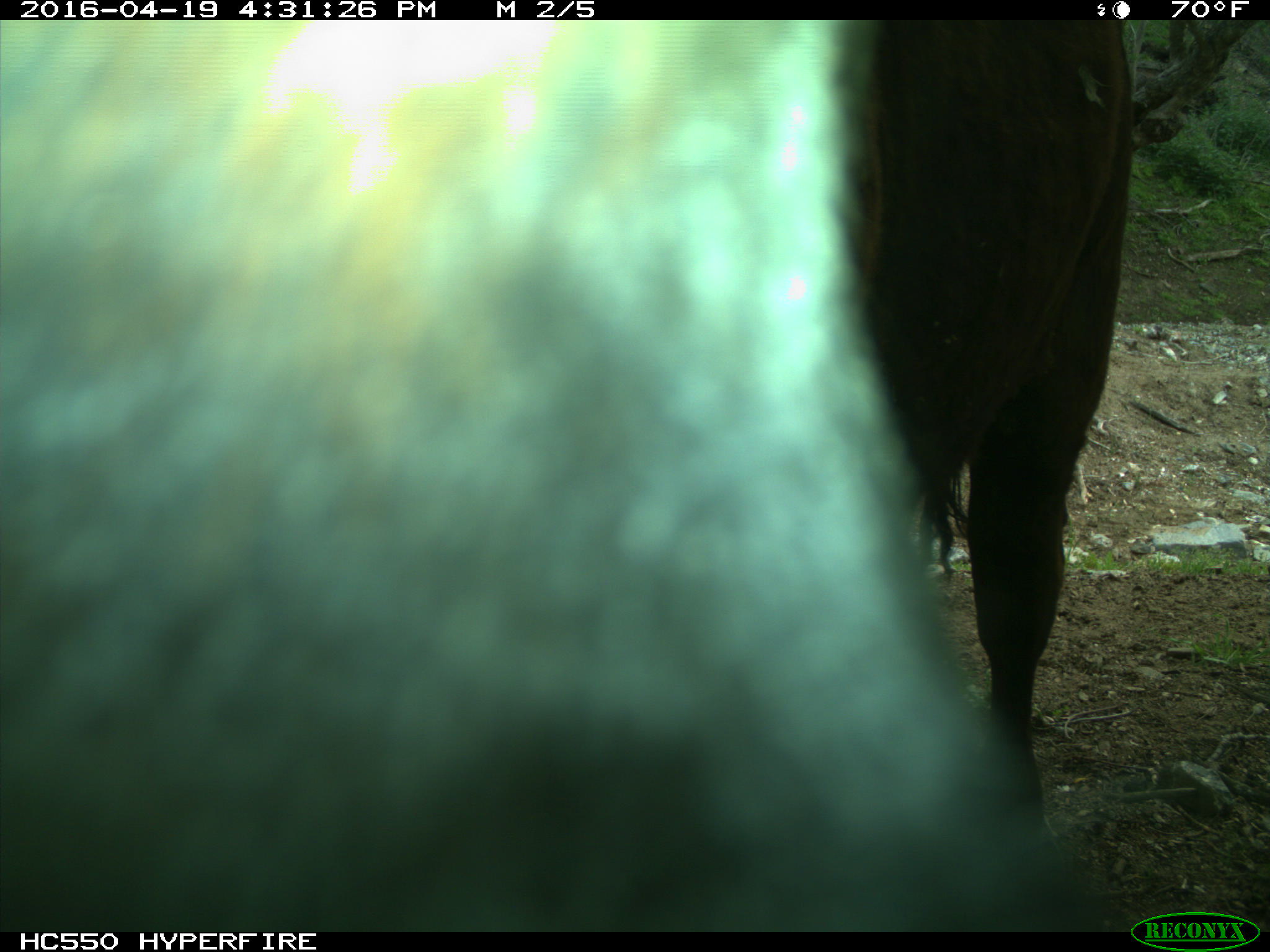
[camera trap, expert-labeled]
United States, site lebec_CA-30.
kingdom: Animalia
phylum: Chordata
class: Mammalia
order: Artiodactyla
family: Bovidae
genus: Bos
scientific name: Bos taurus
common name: domestic cow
Bos taurus (domestic cow).